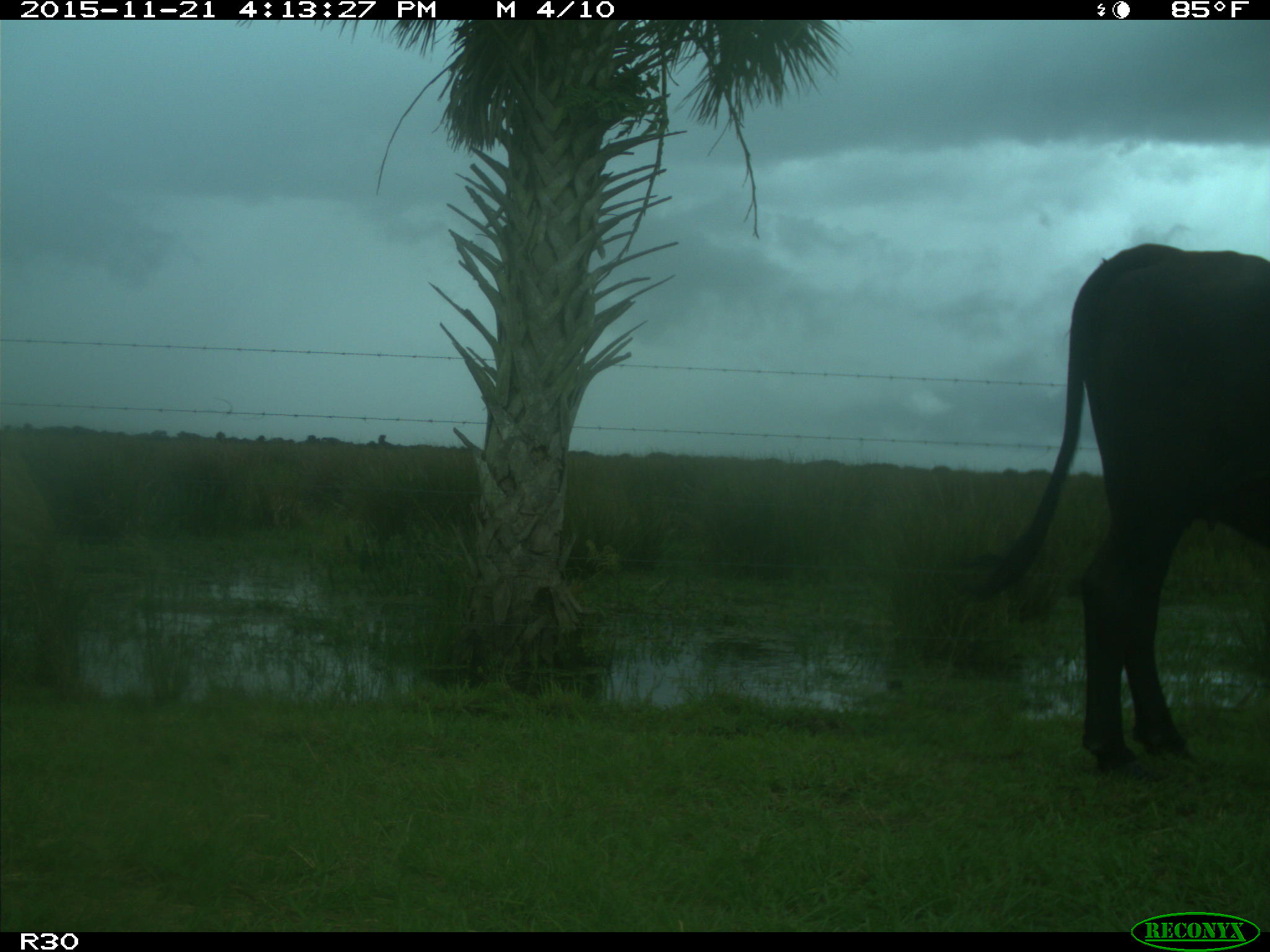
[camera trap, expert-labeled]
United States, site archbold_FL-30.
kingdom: Animalia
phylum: Chordata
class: Mammalia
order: Artiodactyla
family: Bovidae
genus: Bos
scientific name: Bos taurus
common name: domestic cow